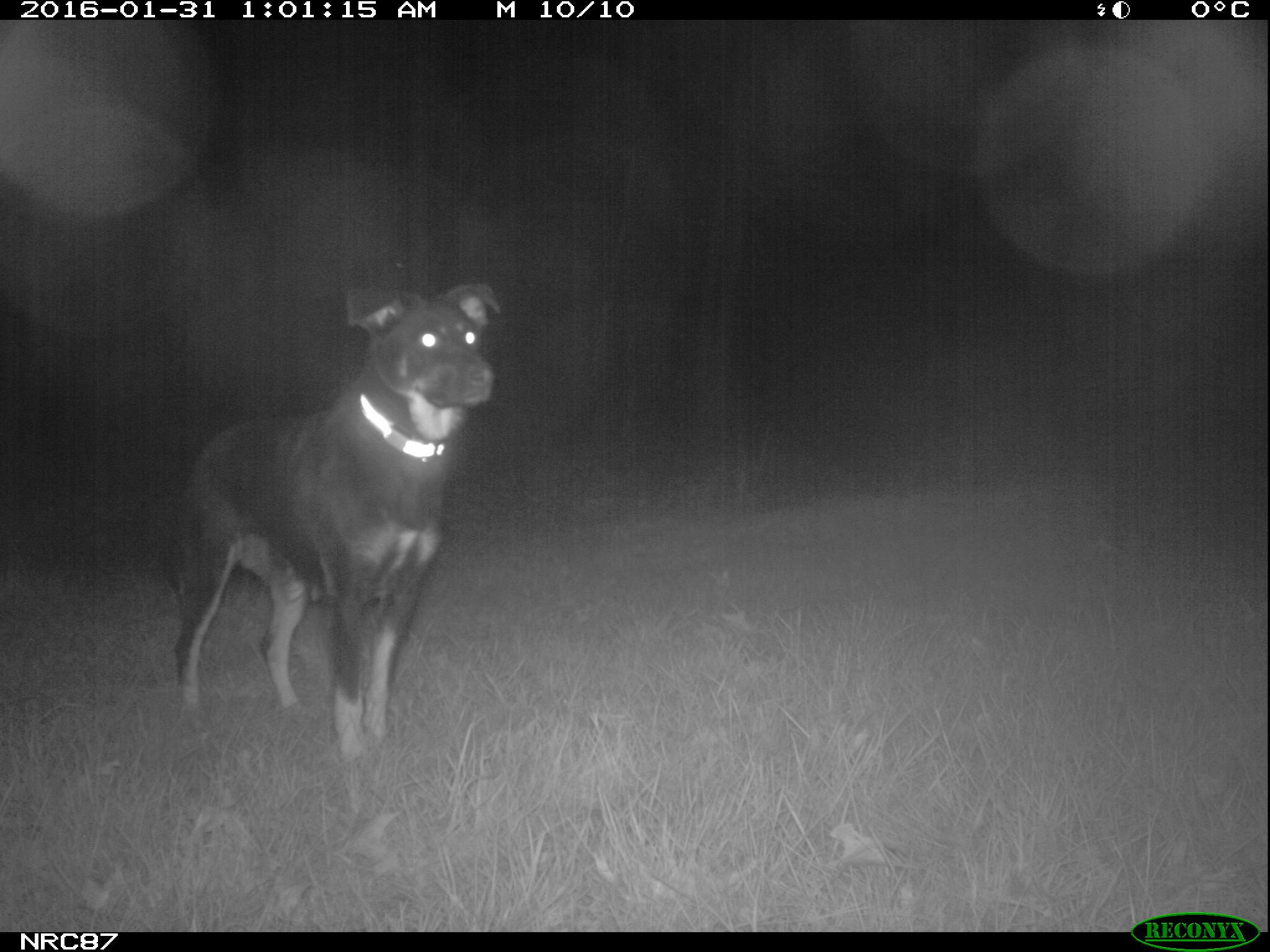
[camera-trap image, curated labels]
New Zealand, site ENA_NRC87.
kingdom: Animalia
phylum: Chordata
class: Mammalia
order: Carnivora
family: Canidae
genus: Canis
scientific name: Canis familiaris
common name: domestic dog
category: dog